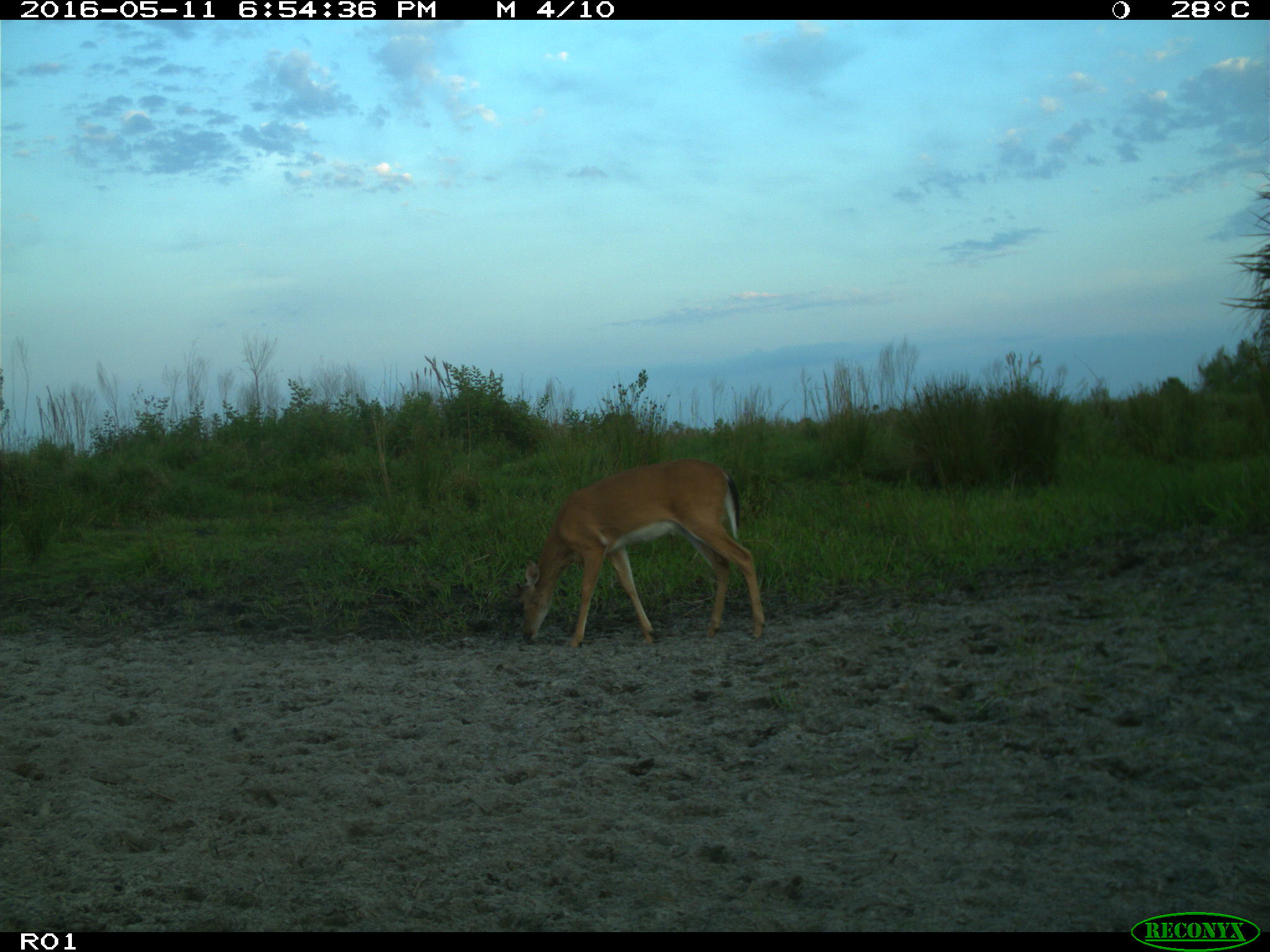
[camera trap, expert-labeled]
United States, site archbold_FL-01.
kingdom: Animalia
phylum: Chordata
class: Mammalia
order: Artiodactyla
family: Bovidae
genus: Bos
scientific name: Bos taurus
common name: domestic cow